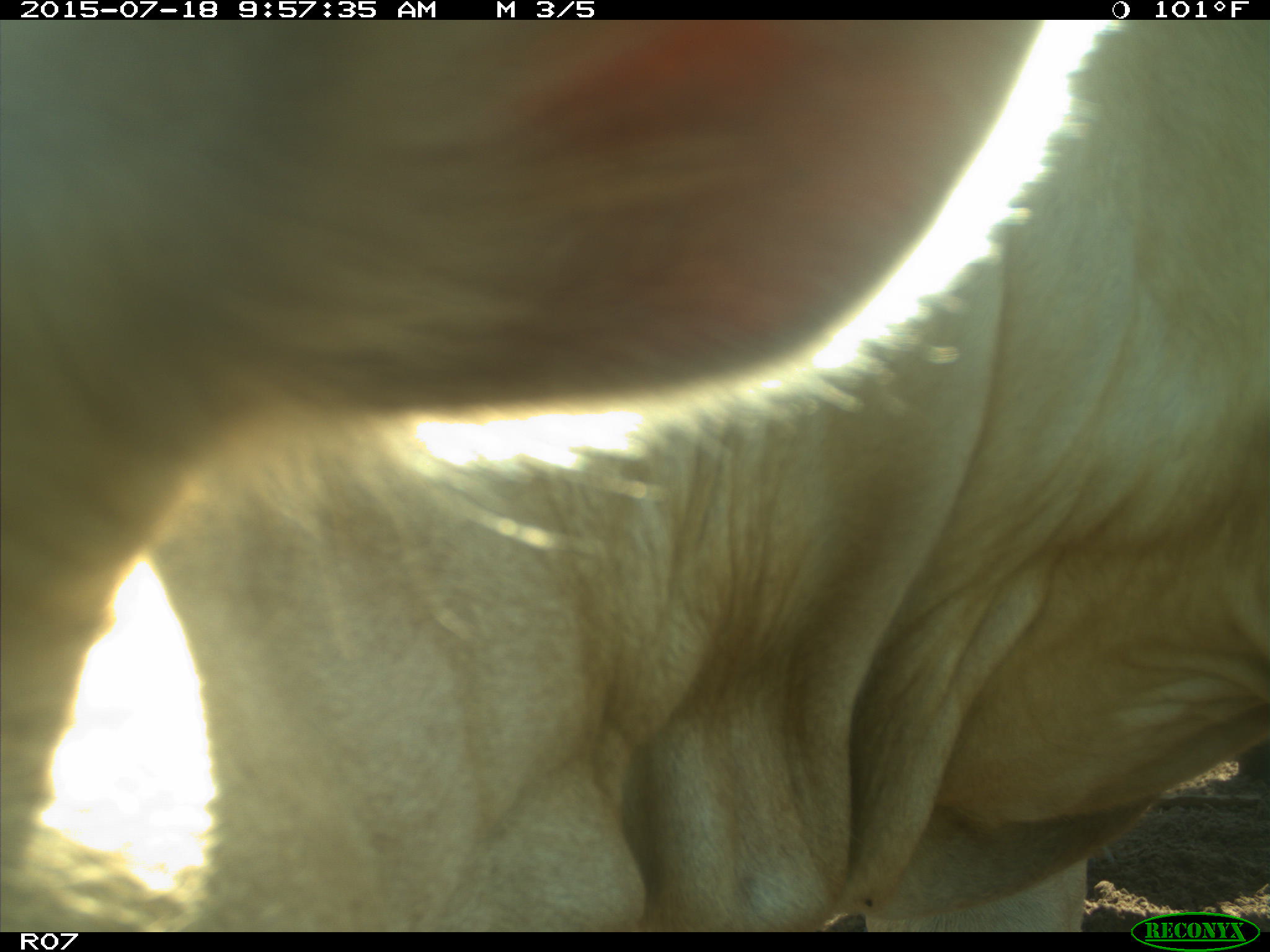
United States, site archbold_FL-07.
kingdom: Animalia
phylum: Chordata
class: Mammalia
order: Artiodactyla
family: Bovidae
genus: Bos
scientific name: Bos taurus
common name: domestic cow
Bos taurus (domestic cow).